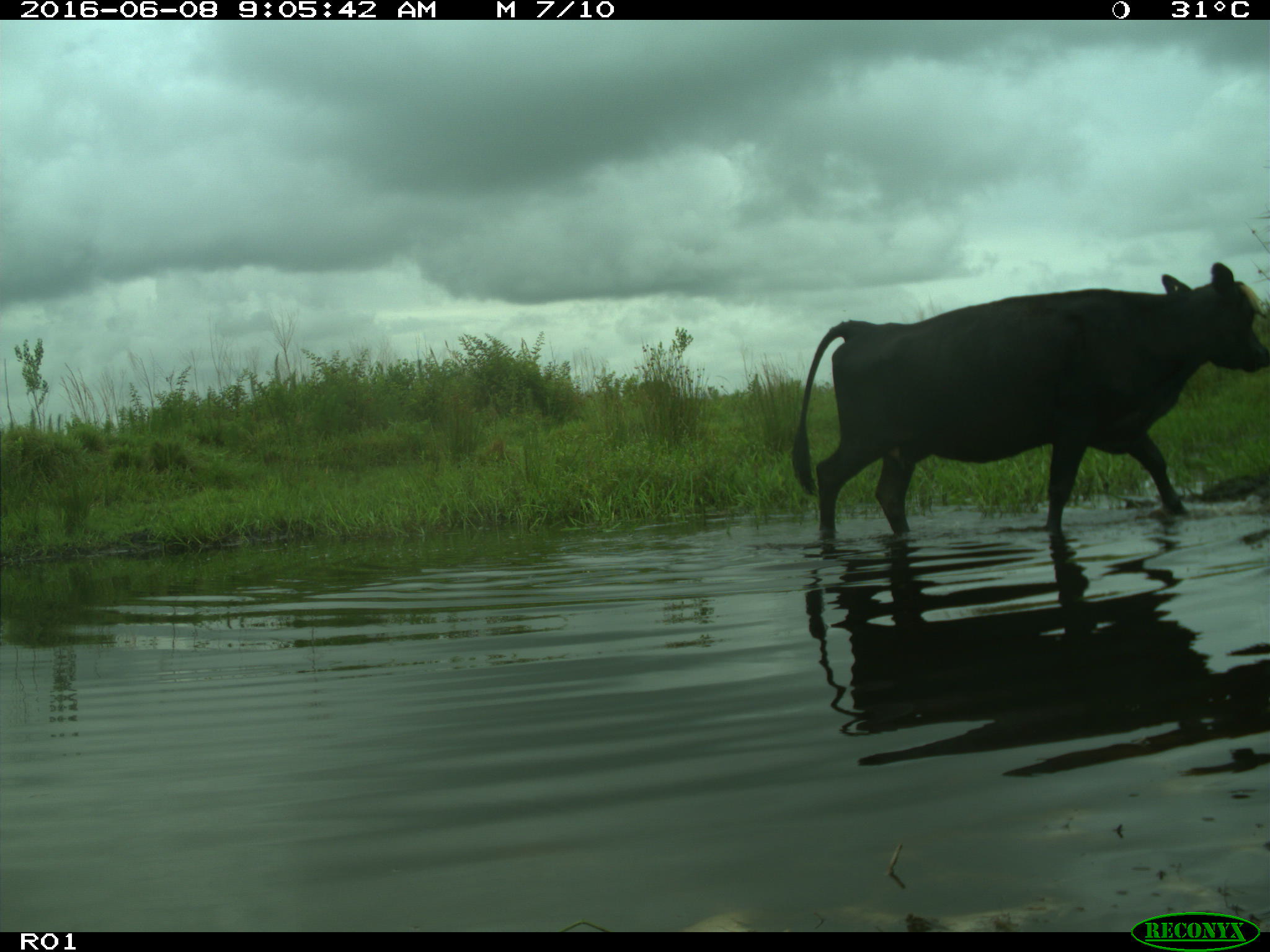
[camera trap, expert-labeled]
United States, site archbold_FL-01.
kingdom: Animalia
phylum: Chordata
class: Mammalia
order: Artiodactyla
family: Bovidae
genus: Bos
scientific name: Bos taurus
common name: domestic cow